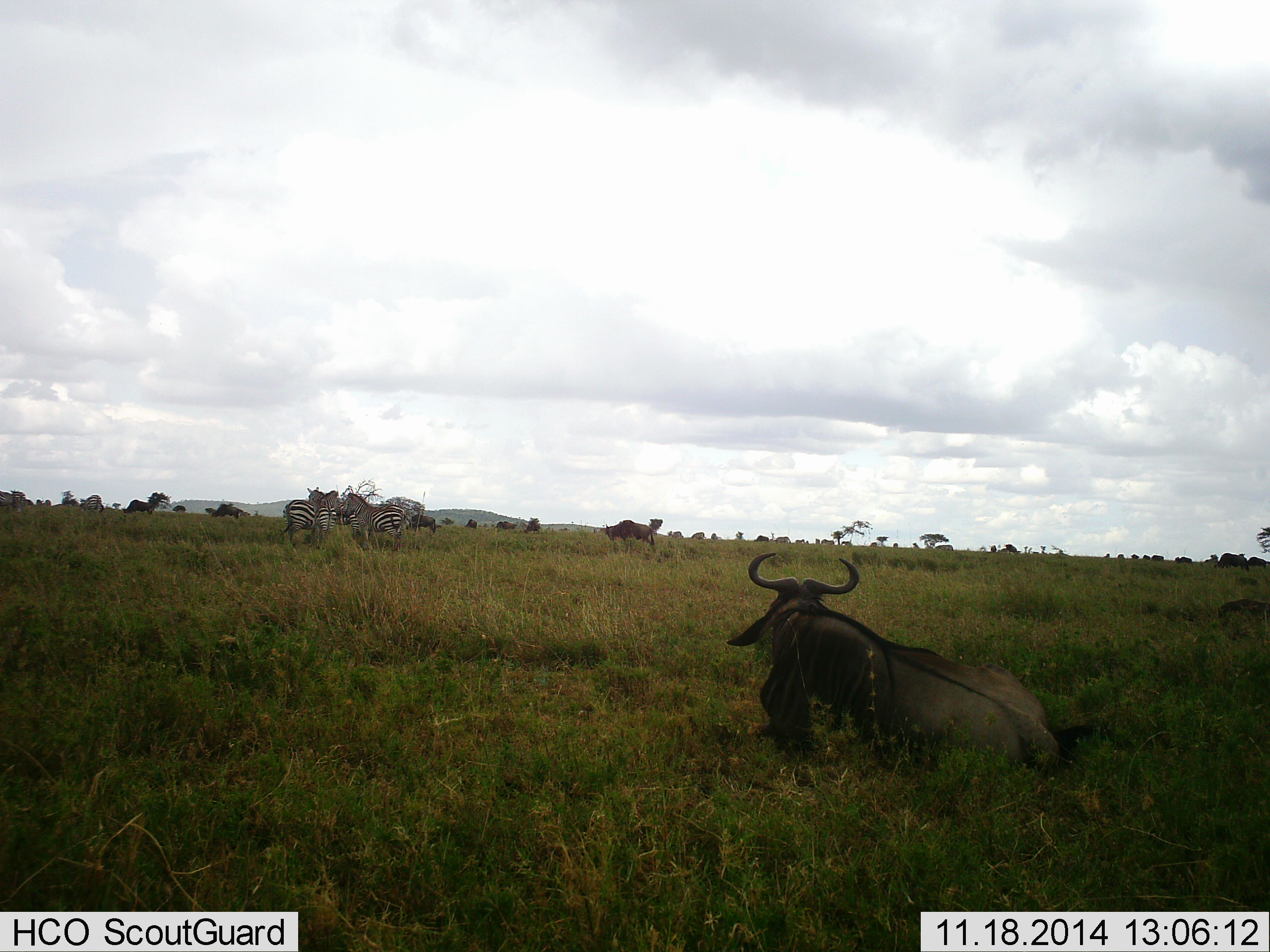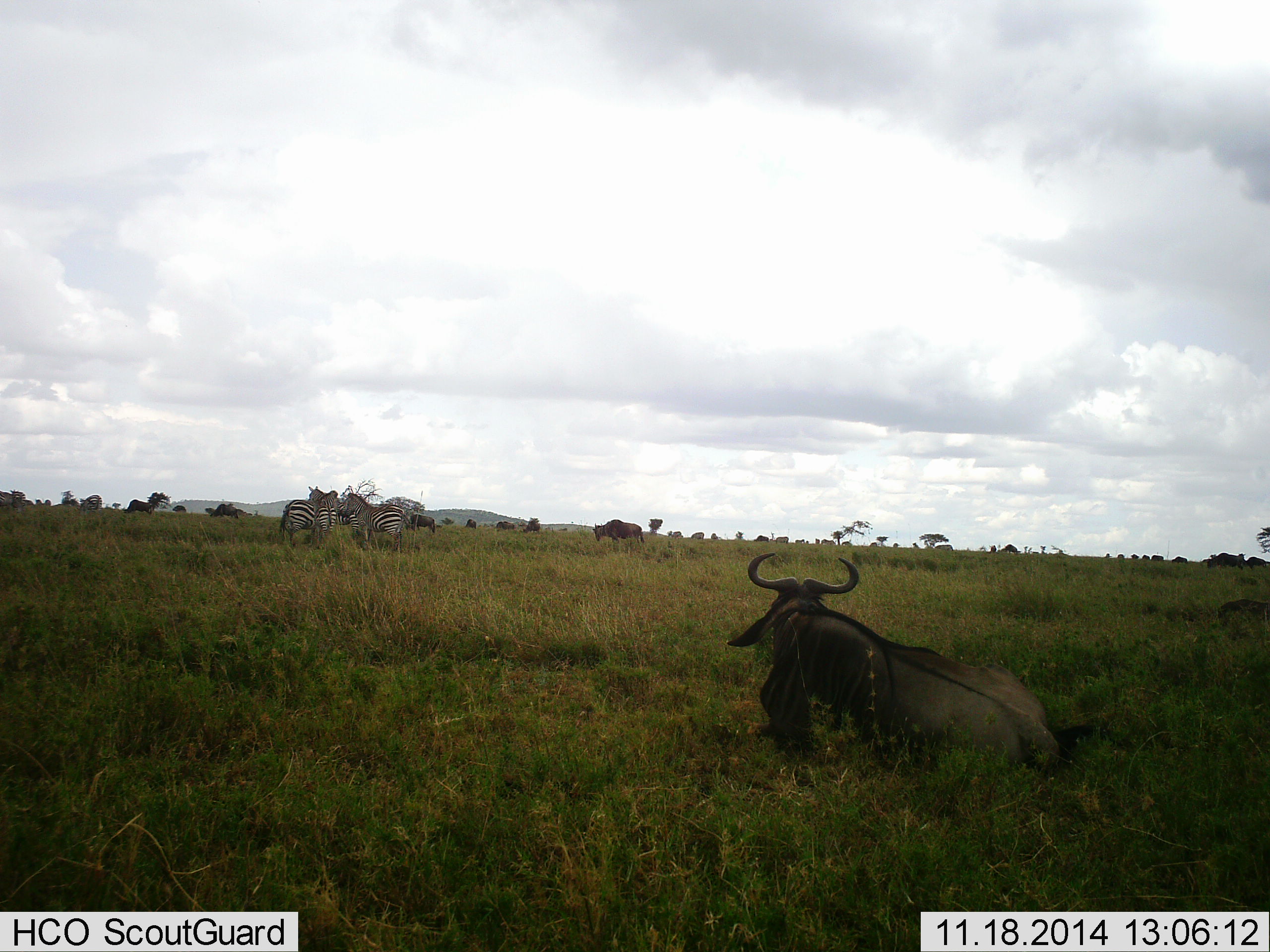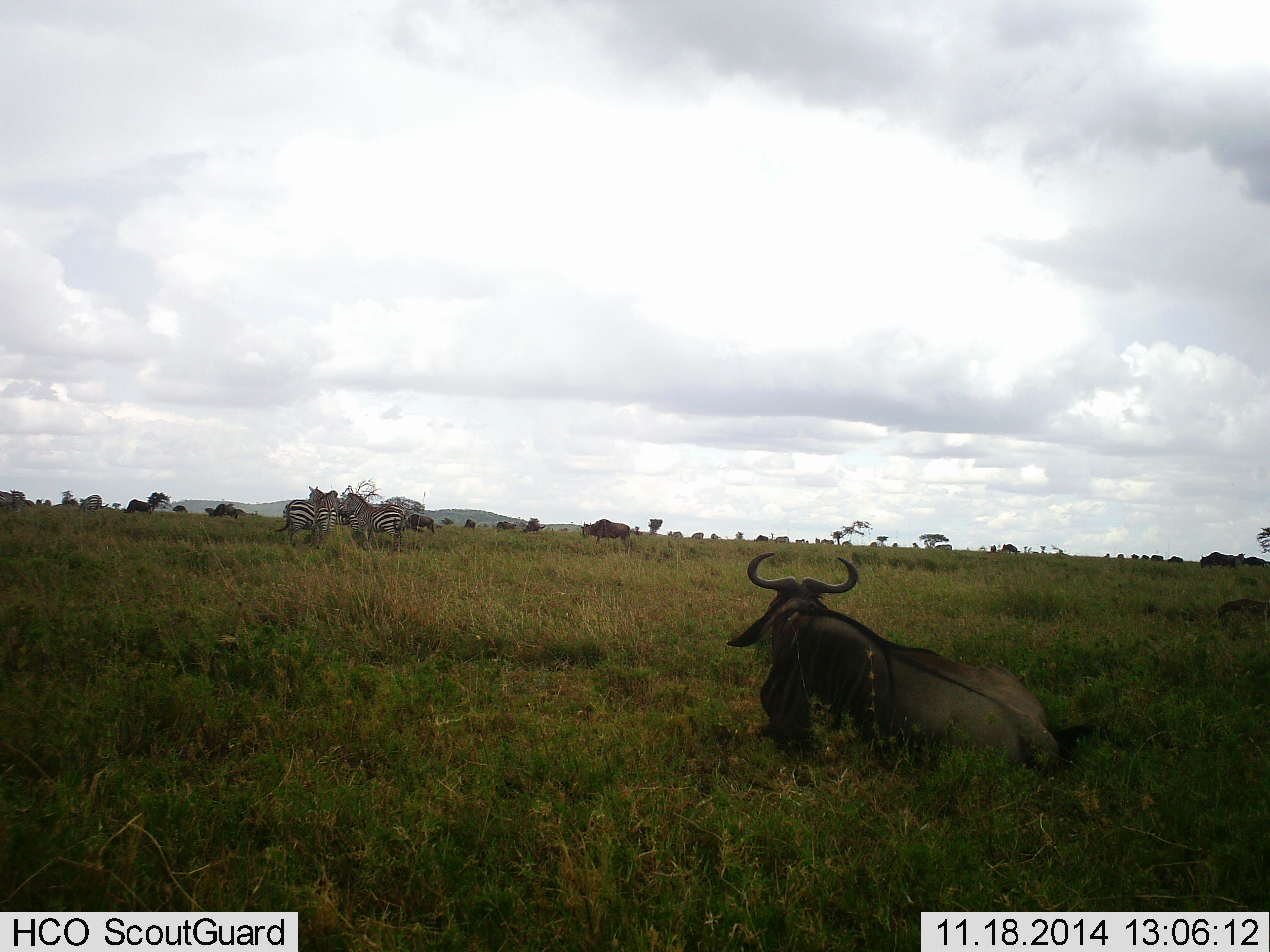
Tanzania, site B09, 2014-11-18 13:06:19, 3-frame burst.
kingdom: Animalia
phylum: Chordata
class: Mammalia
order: Artiodactyla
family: Bovidae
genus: Connochaetes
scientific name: Connochaetes taurinus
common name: blue wildebeest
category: wildebeest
Wildebeest (blue wildebeest) (Connochaetes taurinus), count 11-50. Behavior (volunteer vote fractions): standing 31%, resting 100%, moving 38%, interacting 0%. Young present (vote fraction): 0%. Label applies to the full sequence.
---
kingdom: Animalia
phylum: Chordata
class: Mammalia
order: Perissodactyla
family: Equidae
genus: Equus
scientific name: Equus quagga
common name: plains zebra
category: zebra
Zebra (plains zebra) (Equus quagga), count 3. Behavior (volunteer vote fractions): standing 91%, resting 0%, moving 0%, interacting 0%. Young present (vote fraction): 0%. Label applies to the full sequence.